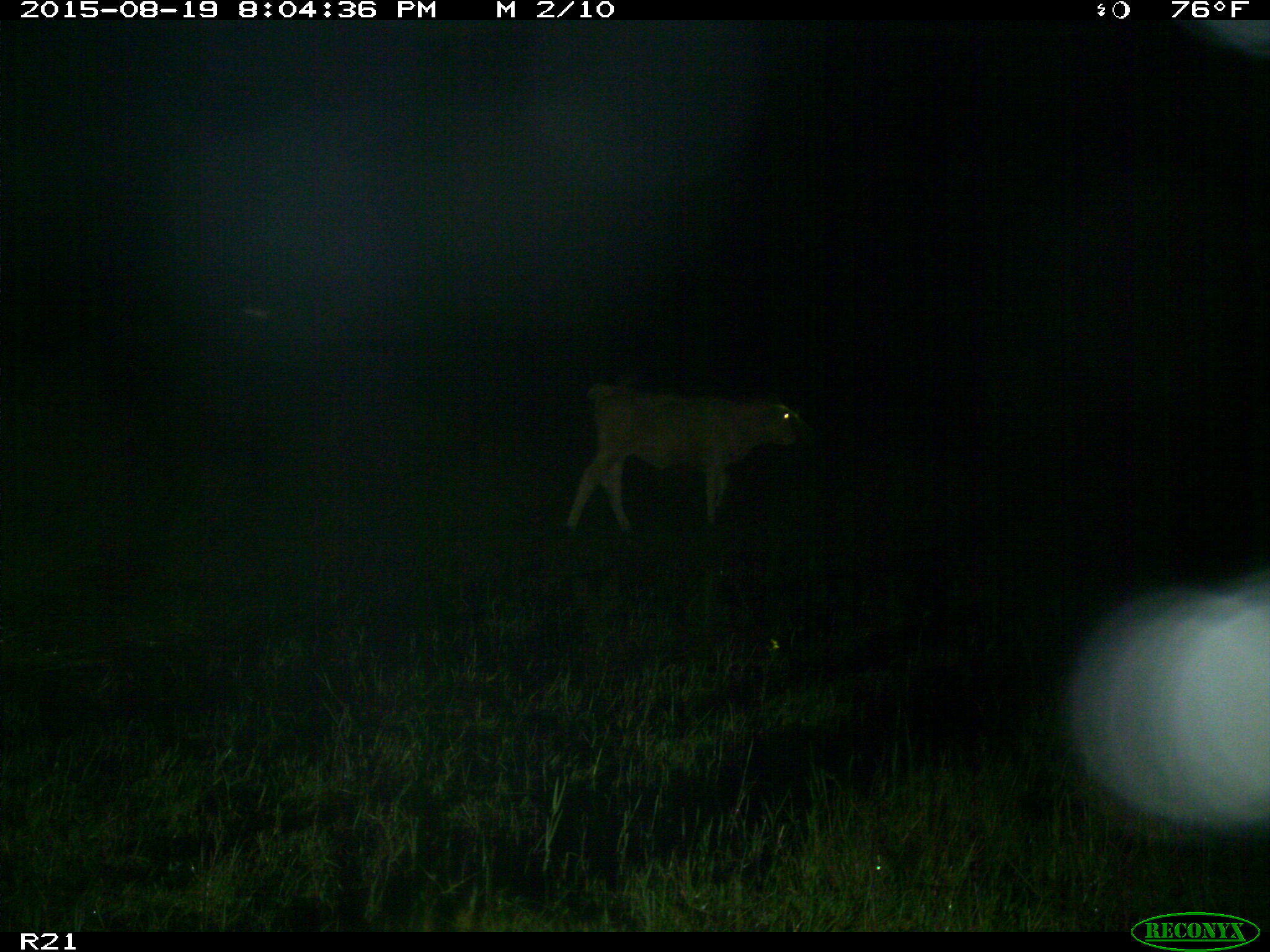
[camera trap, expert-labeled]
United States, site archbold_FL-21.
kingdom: Animalia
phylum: Chordata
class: Mammalia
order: Artiodactyla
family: Bovidae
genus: Bos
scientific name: Bos taurus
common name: domestic cow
Bos taurus (domestic cow).